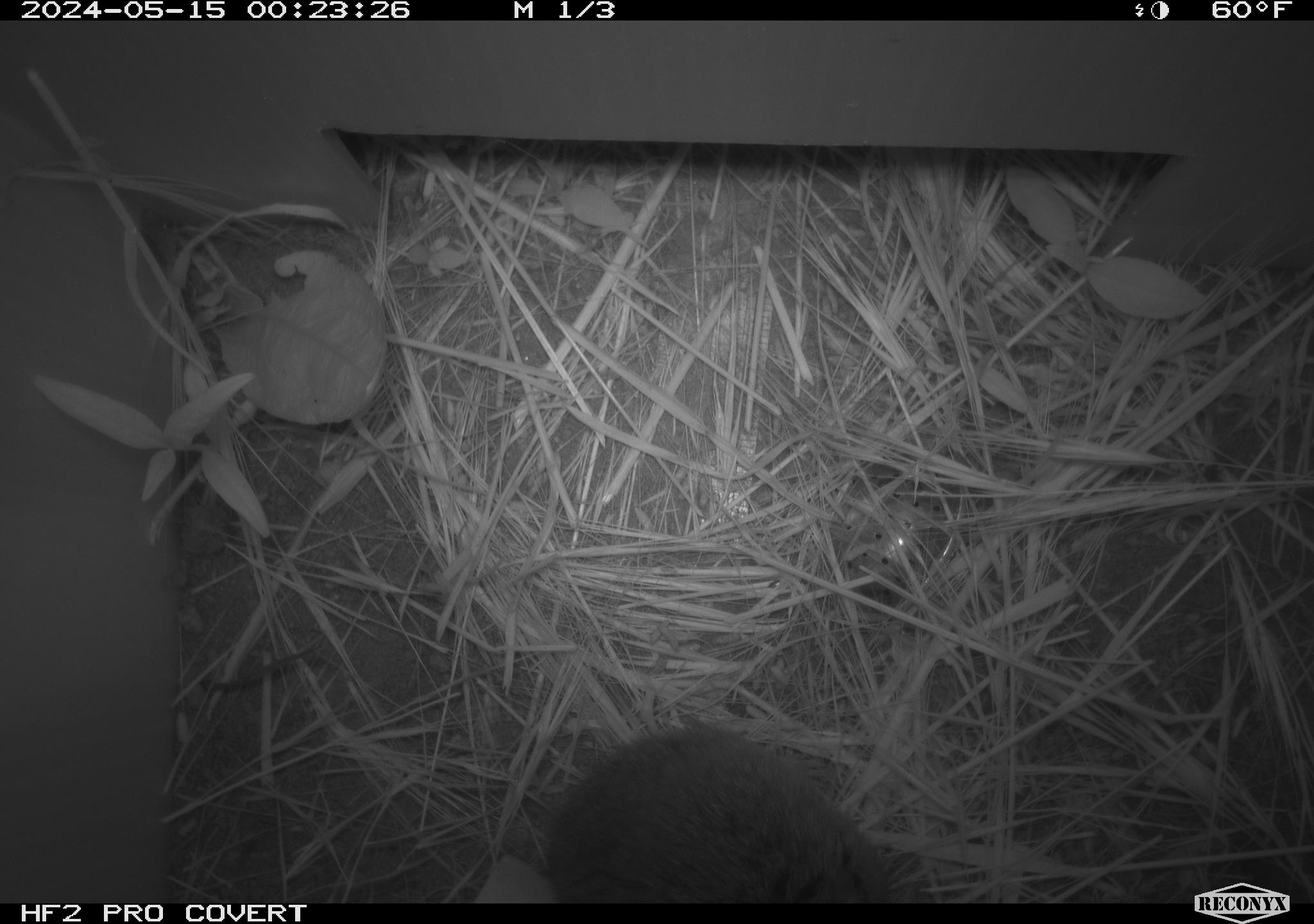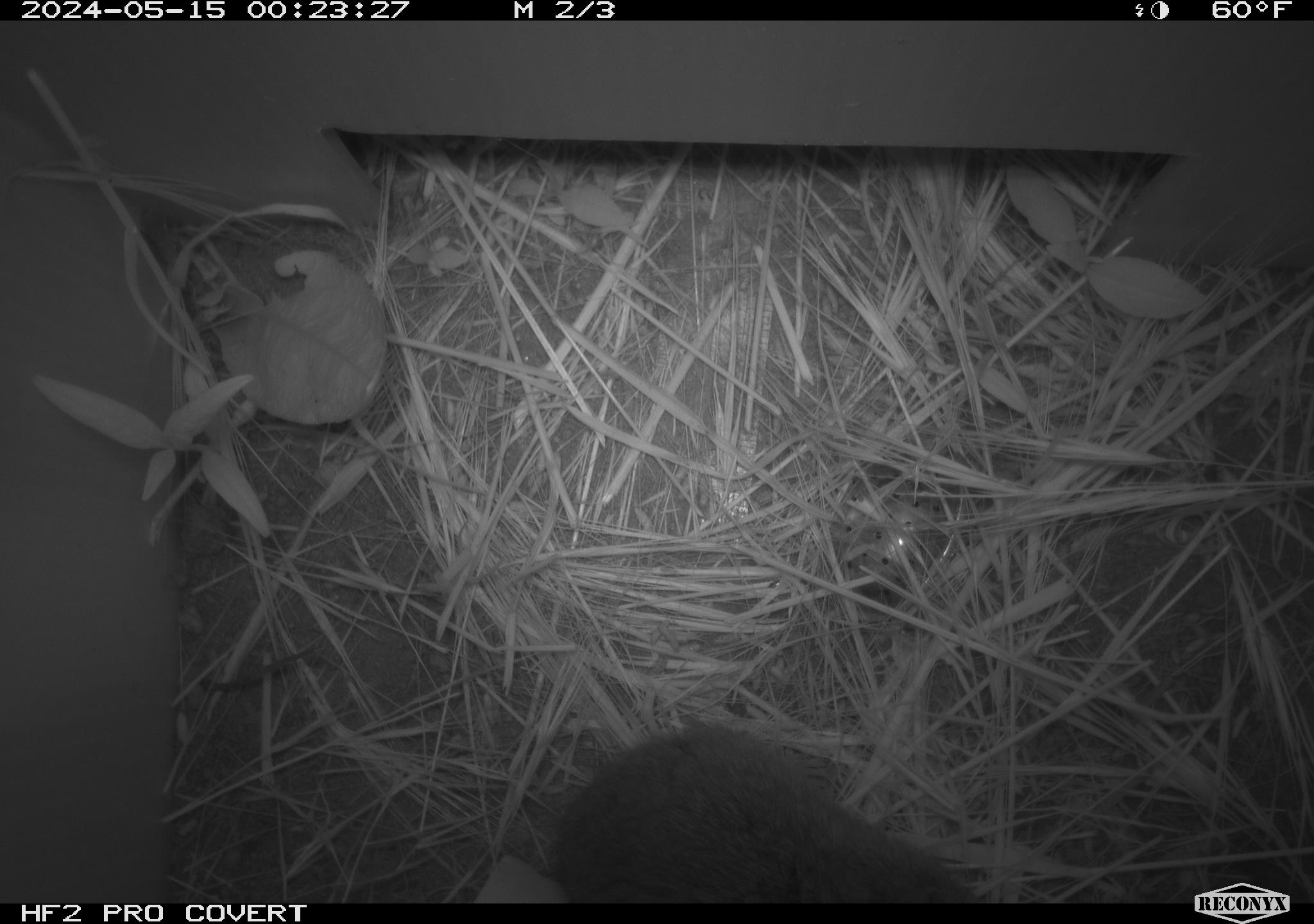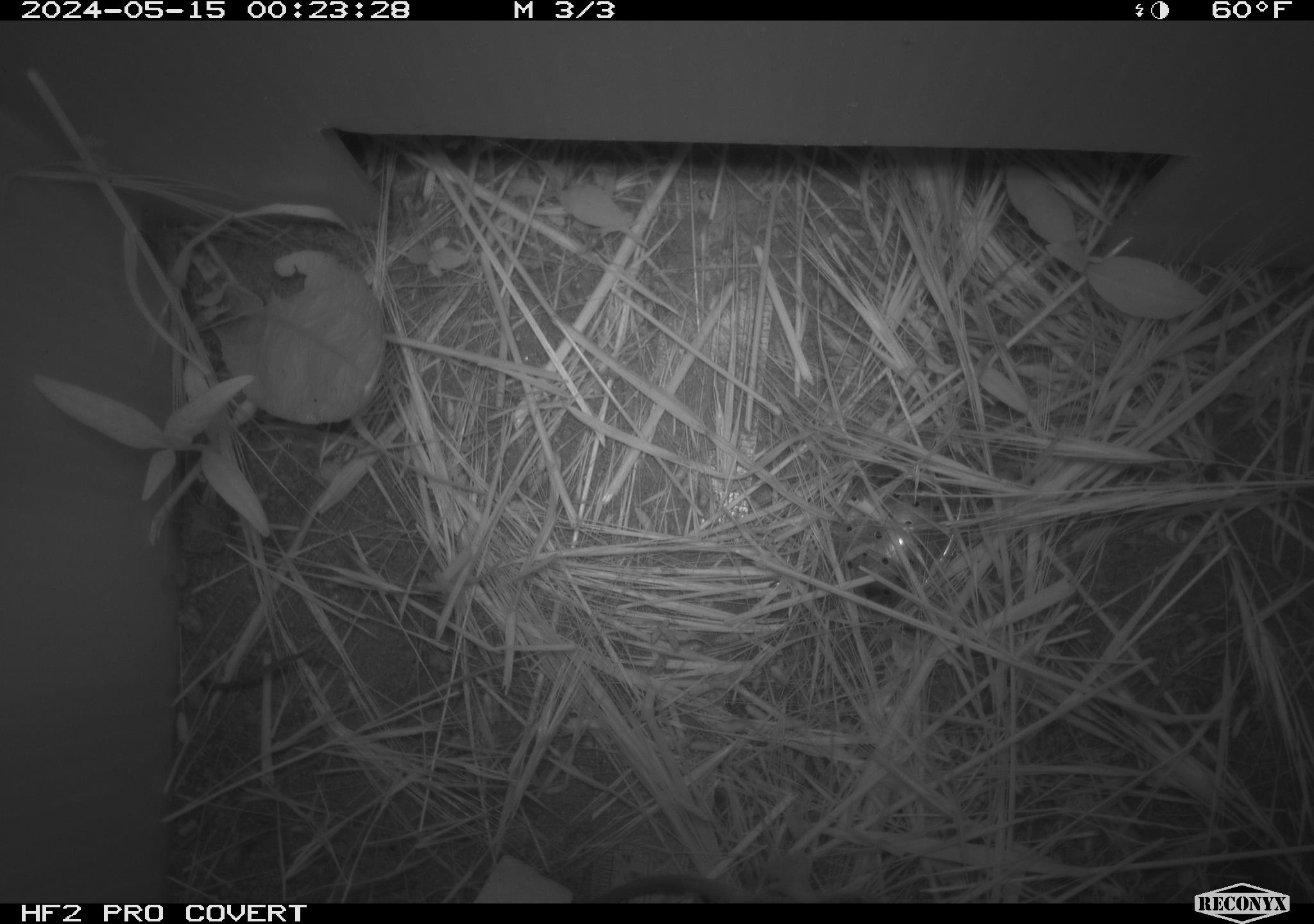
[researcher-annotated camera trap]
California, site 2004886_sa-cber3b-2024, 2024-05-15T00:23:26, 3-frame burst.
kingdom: Animalia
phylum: Chordata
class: Mammalia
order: Rodentia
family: Cricetidae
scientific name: Arvicolinae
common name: voles, lemmings, and muskrats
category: arvicolinae subfamily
Arvicolinae subfamily (voles, lemmings, and muskrats) (Arvicolinae).